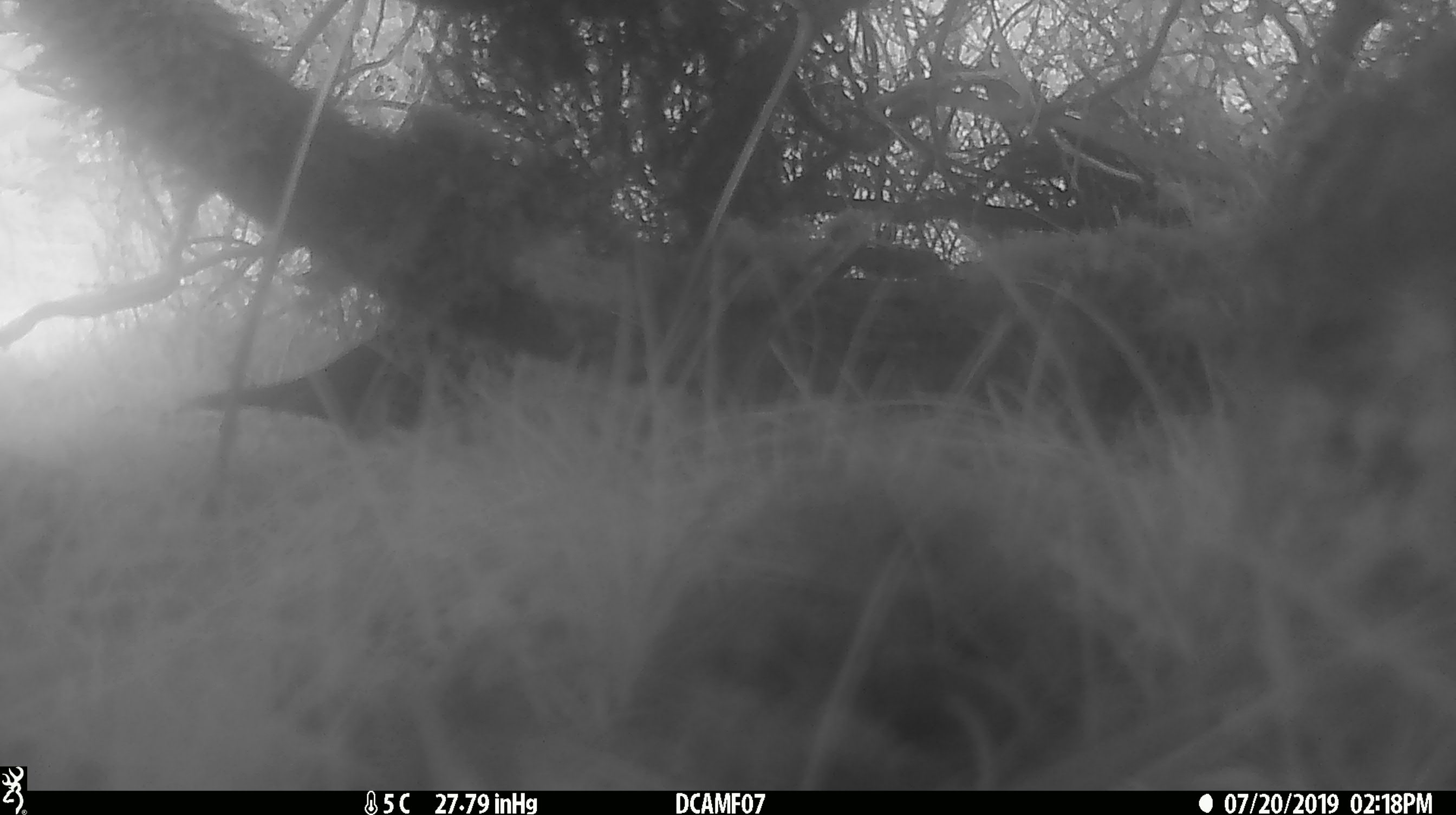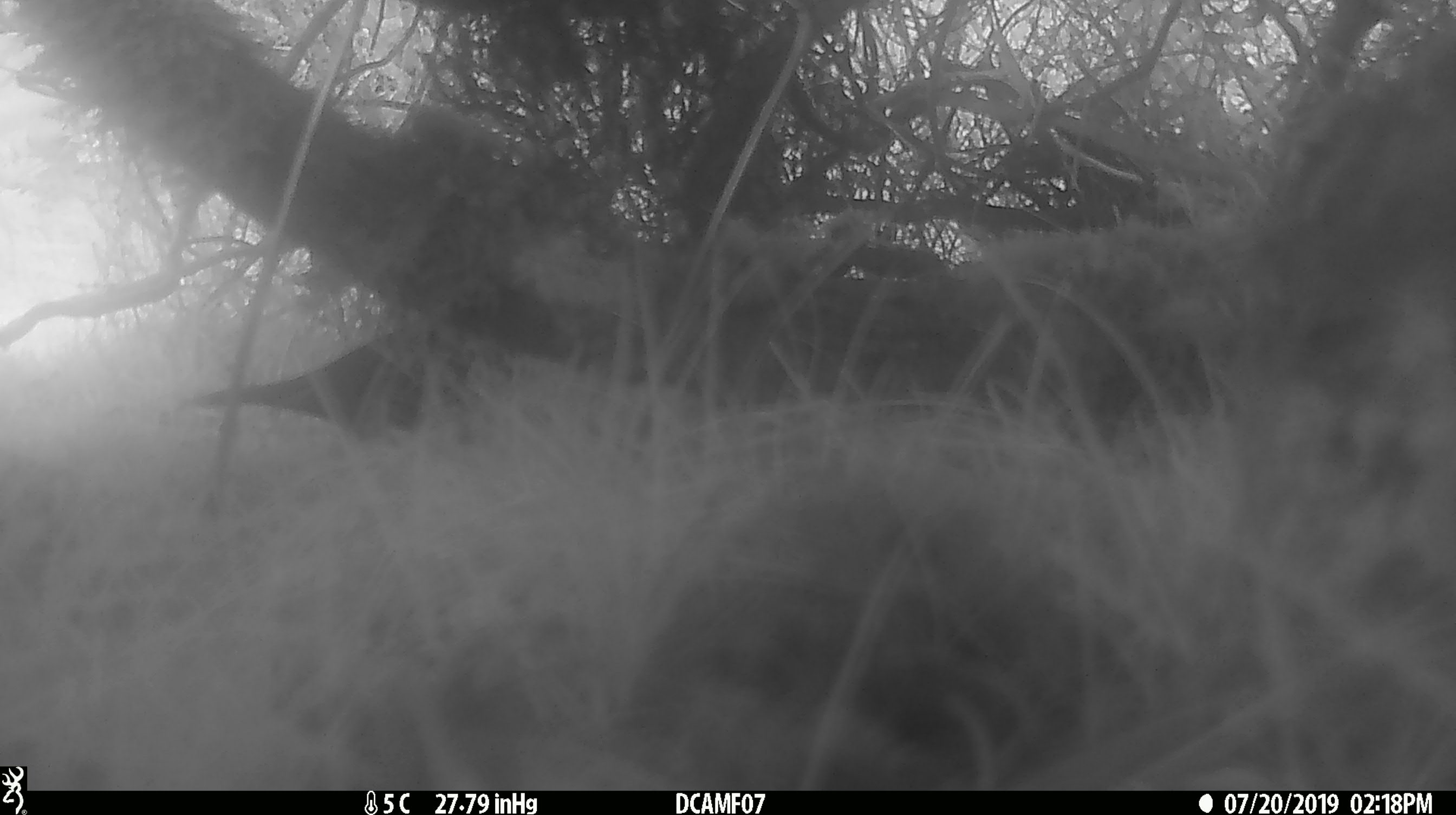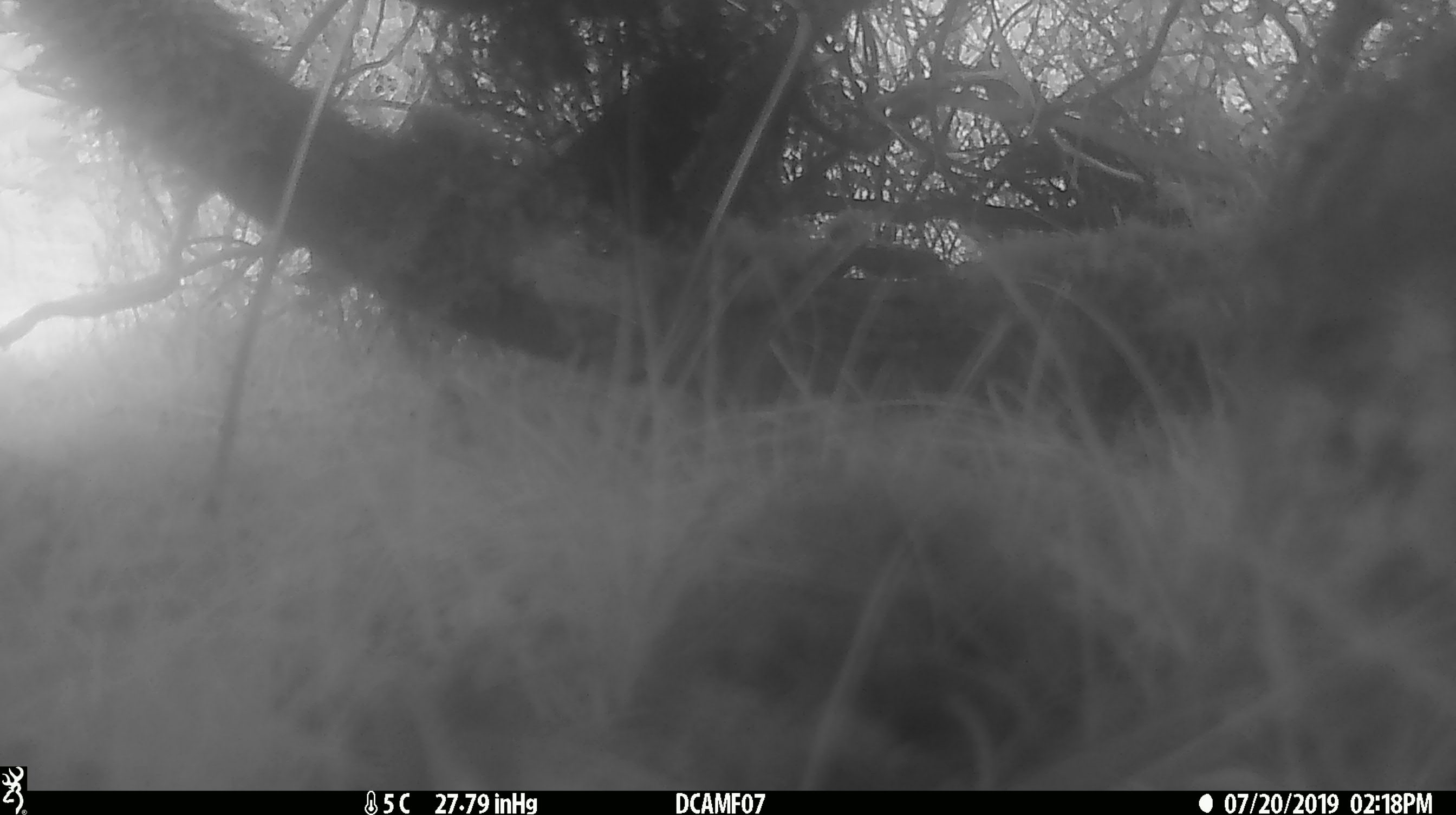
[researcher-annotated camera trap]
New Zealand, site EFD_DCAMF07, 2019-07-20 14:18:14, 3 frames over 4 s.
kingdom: Animalia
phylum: Chordata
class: Aves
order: Passeriformes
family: Turdidae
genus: Turdus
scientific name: Turdus merula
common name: eurasian blackbird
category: blackbird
Blackbird (eurasian blackbird) (Turdus merula).